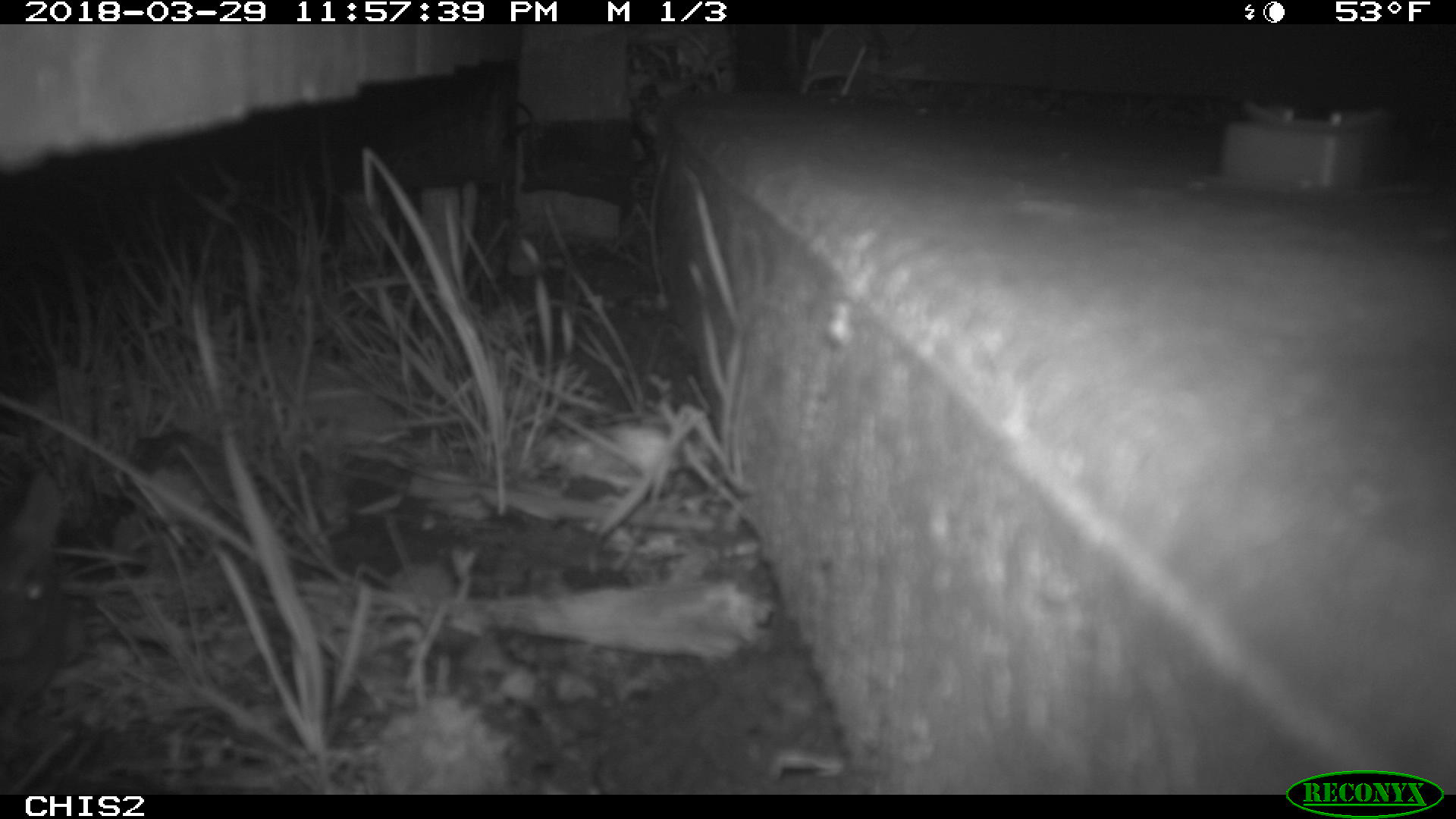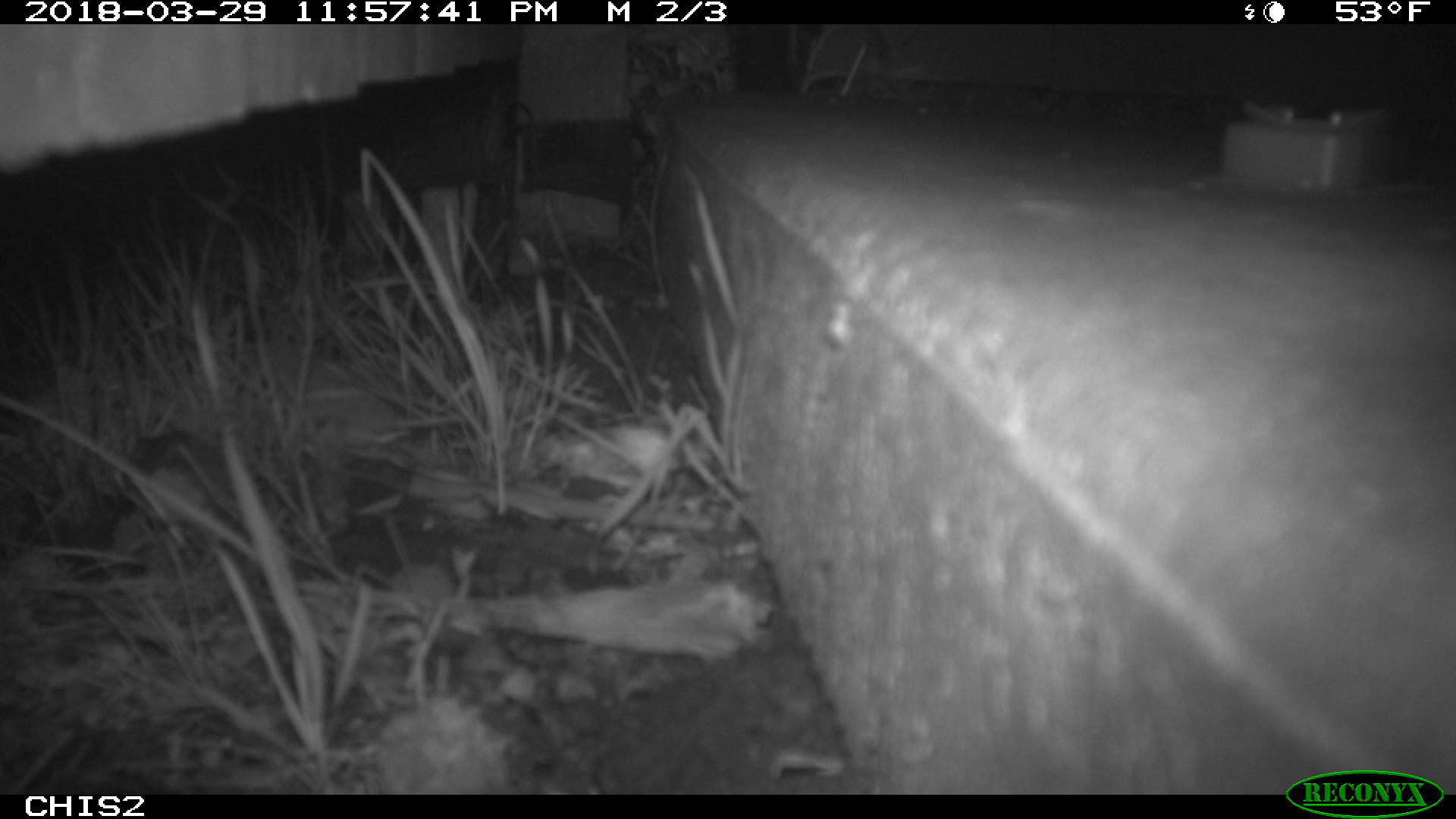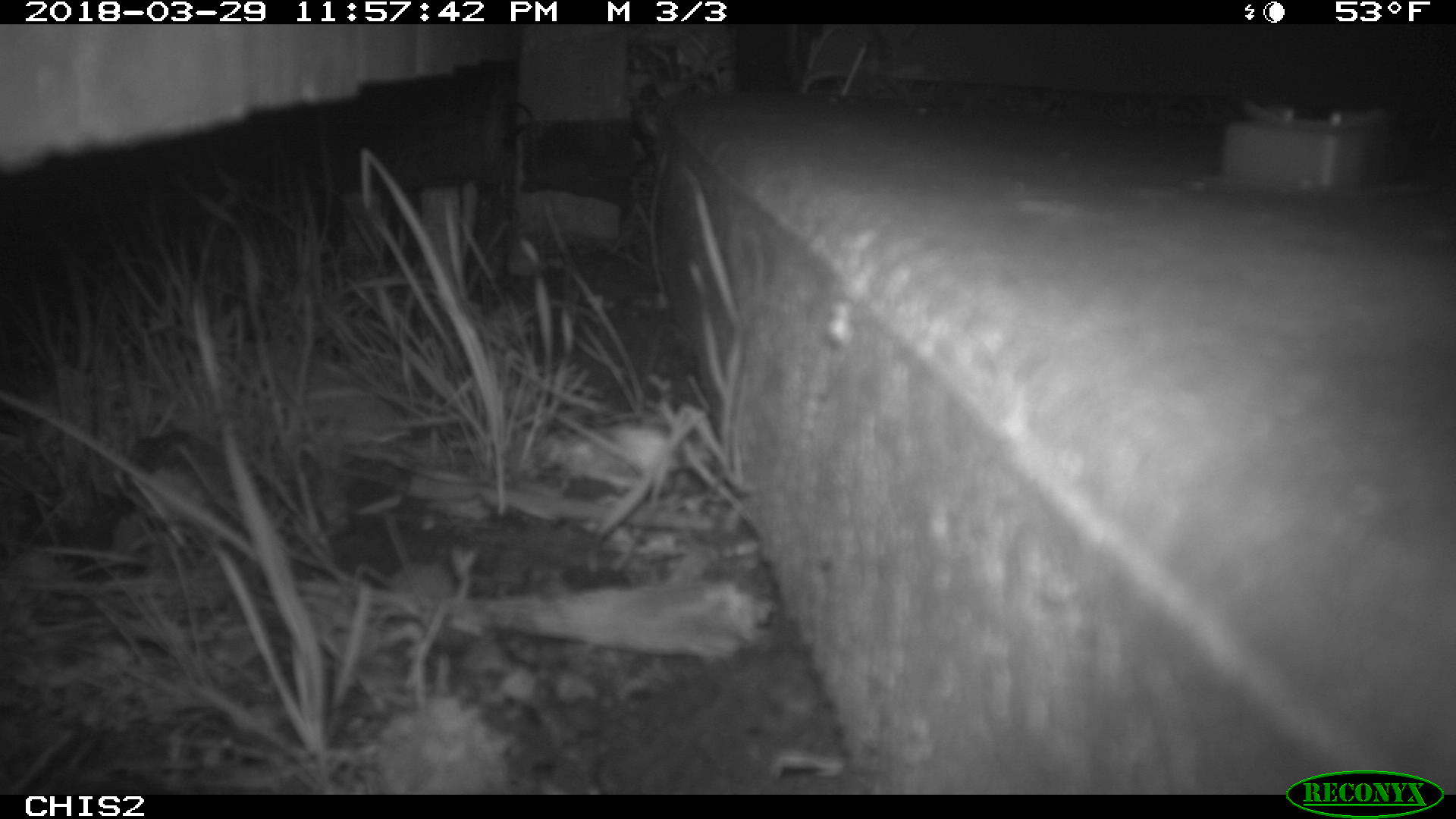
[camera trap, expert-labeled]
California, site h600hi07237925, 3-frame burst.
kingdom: Animalia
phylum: Chordata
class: Mammalia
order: Rodentia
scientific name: Rodentia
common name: rodent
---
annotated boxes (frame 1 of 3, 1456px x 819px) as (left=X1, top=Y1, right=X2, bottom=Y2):
rodent: (left=0, top=469, right=67, bottom=719)